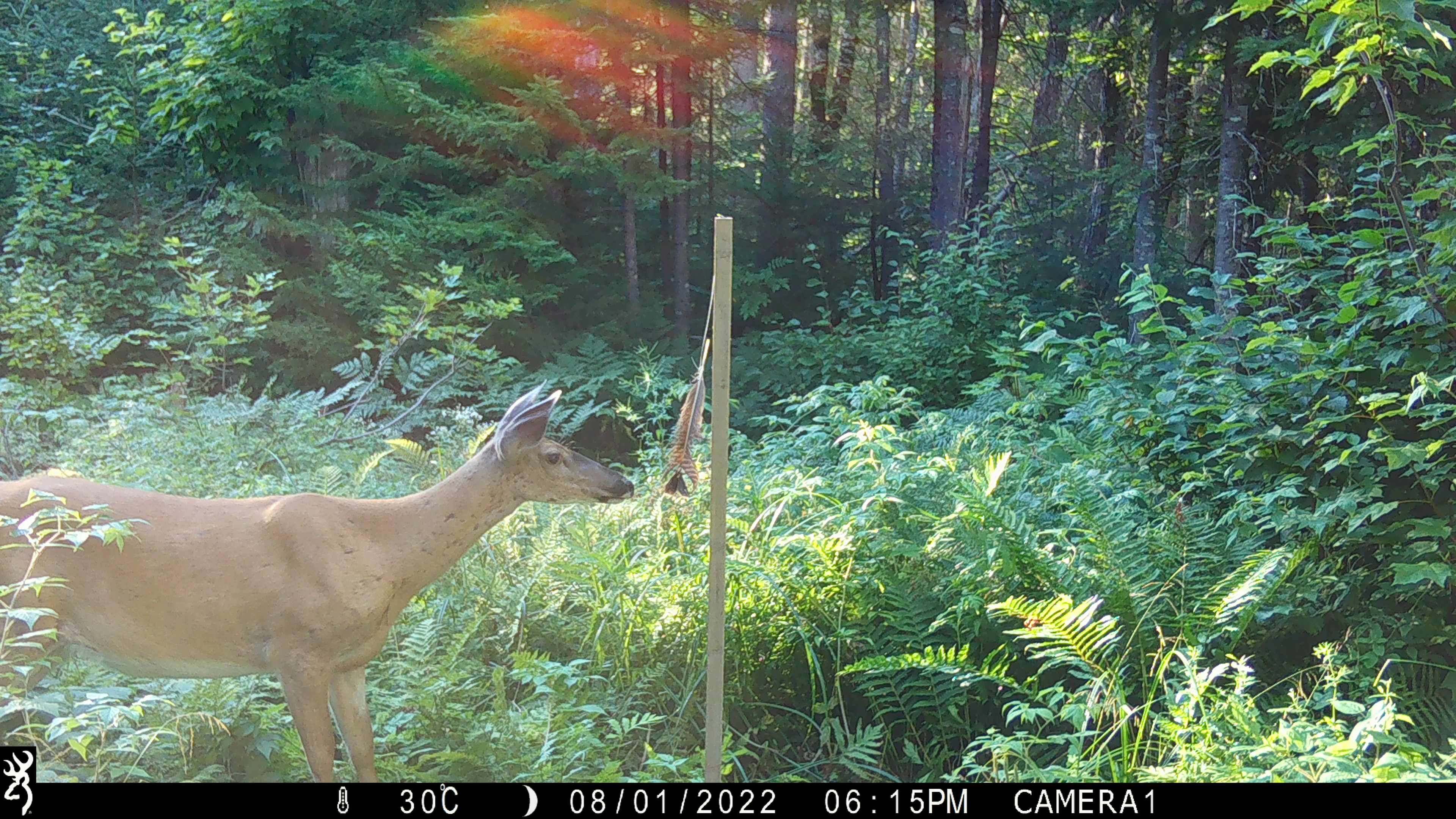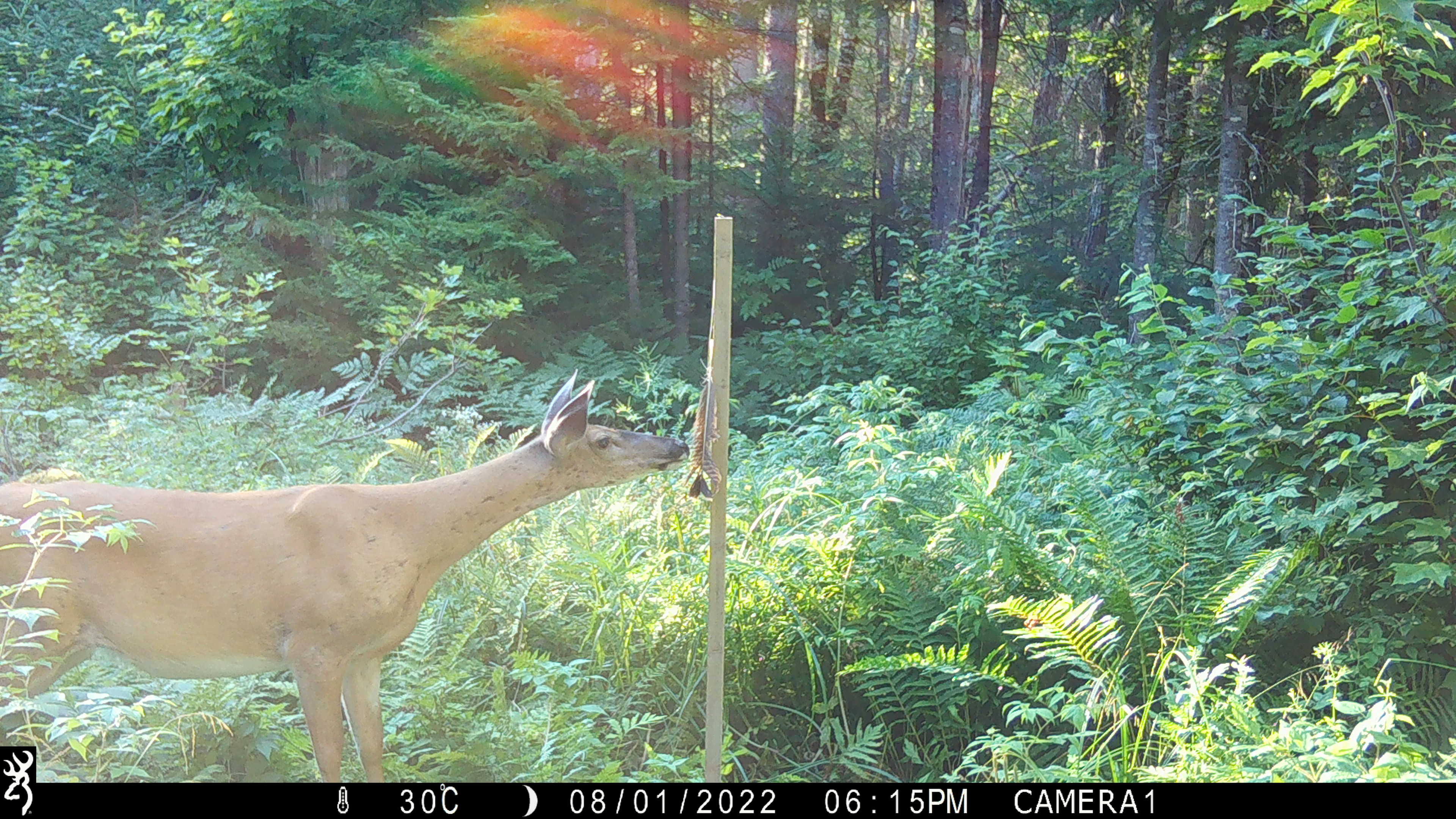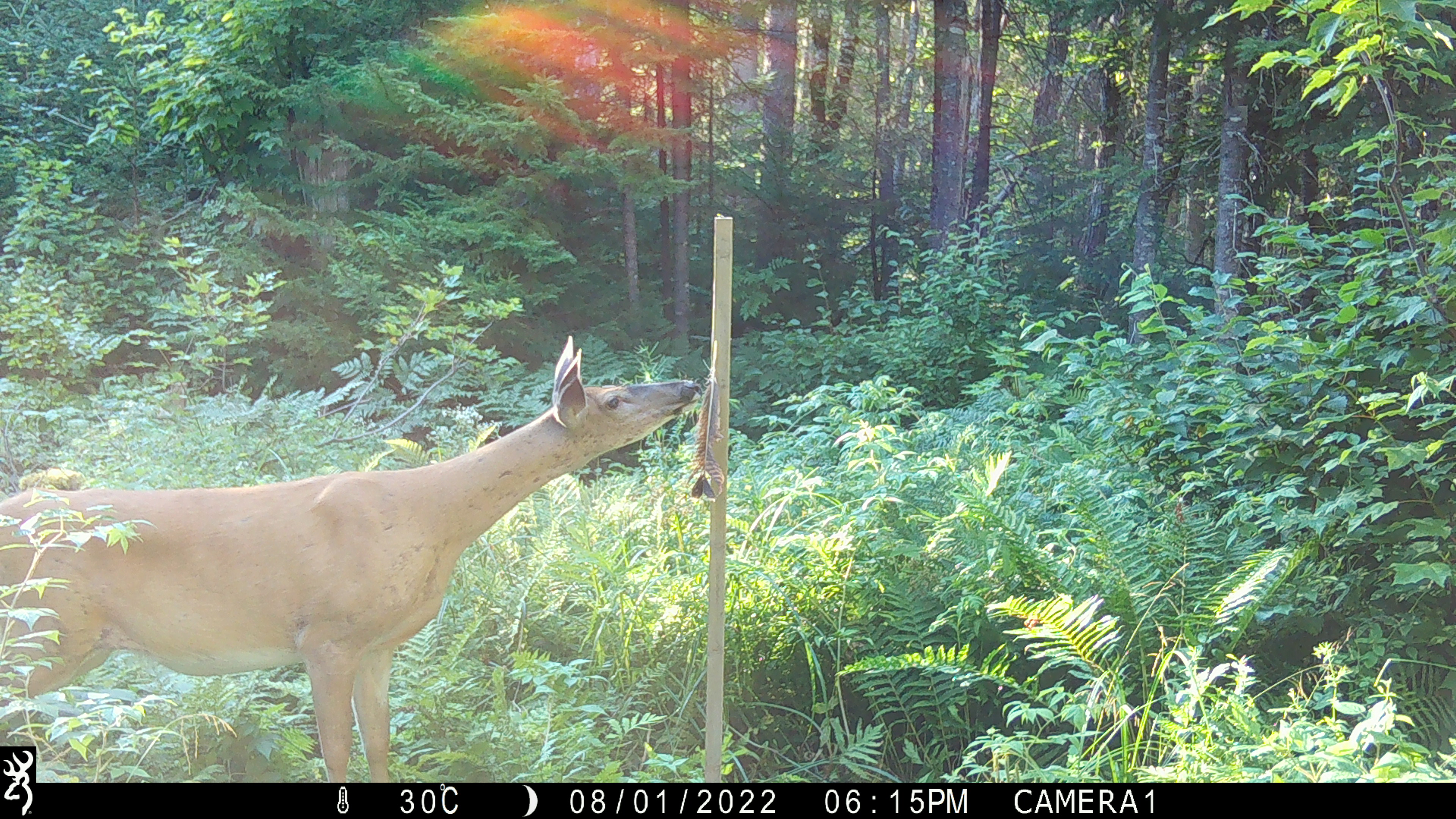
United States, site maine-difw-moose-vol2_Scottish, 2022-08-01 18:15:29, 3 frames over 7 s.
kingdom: Animalia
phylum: Chordata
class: Mammalia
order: Artiodactyla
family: Cervidae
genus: Odocoileus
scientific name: Odocoileus virginianus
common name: white-tailed deer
White-tailed deer (Odocoileus virginianus).